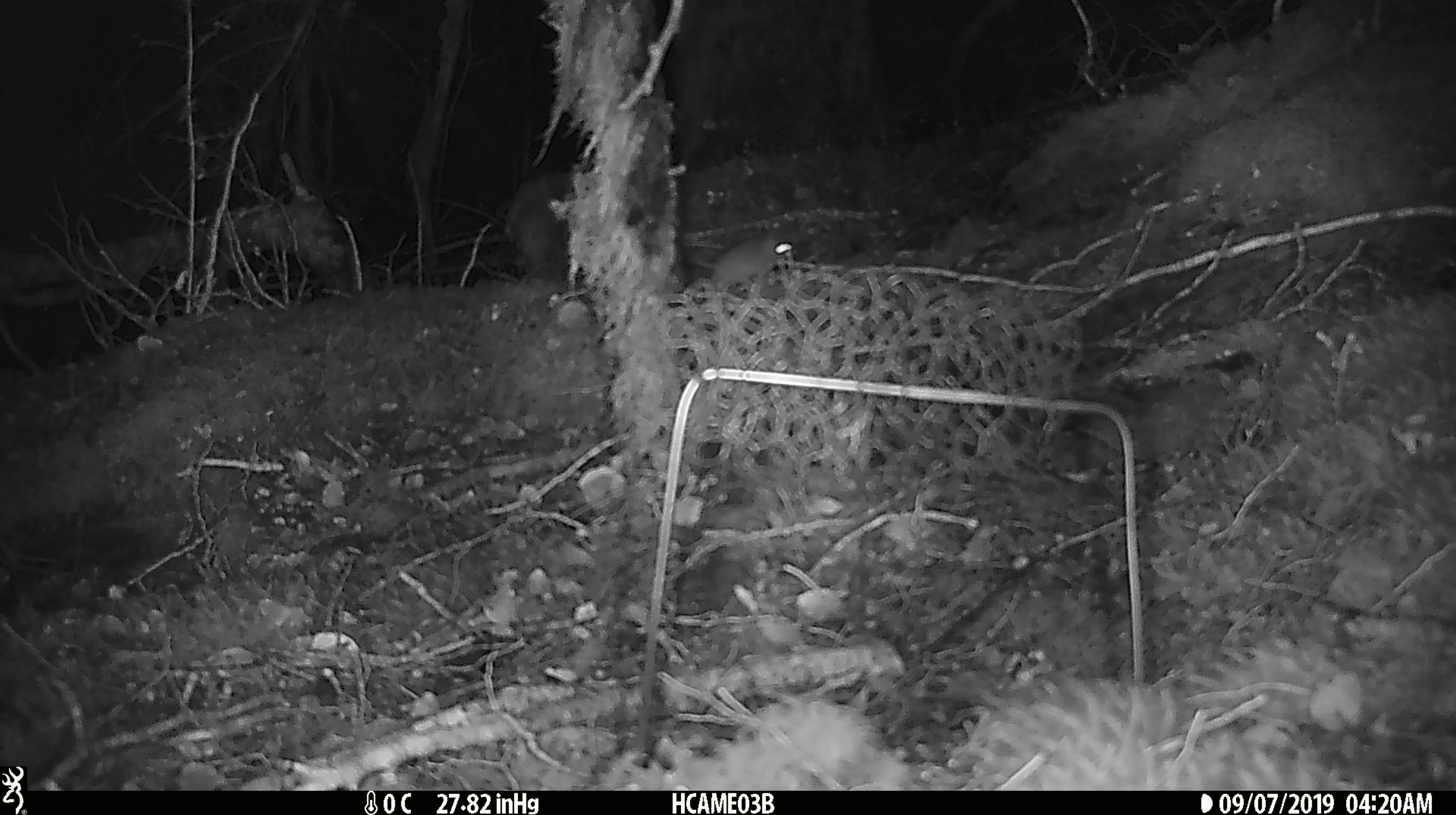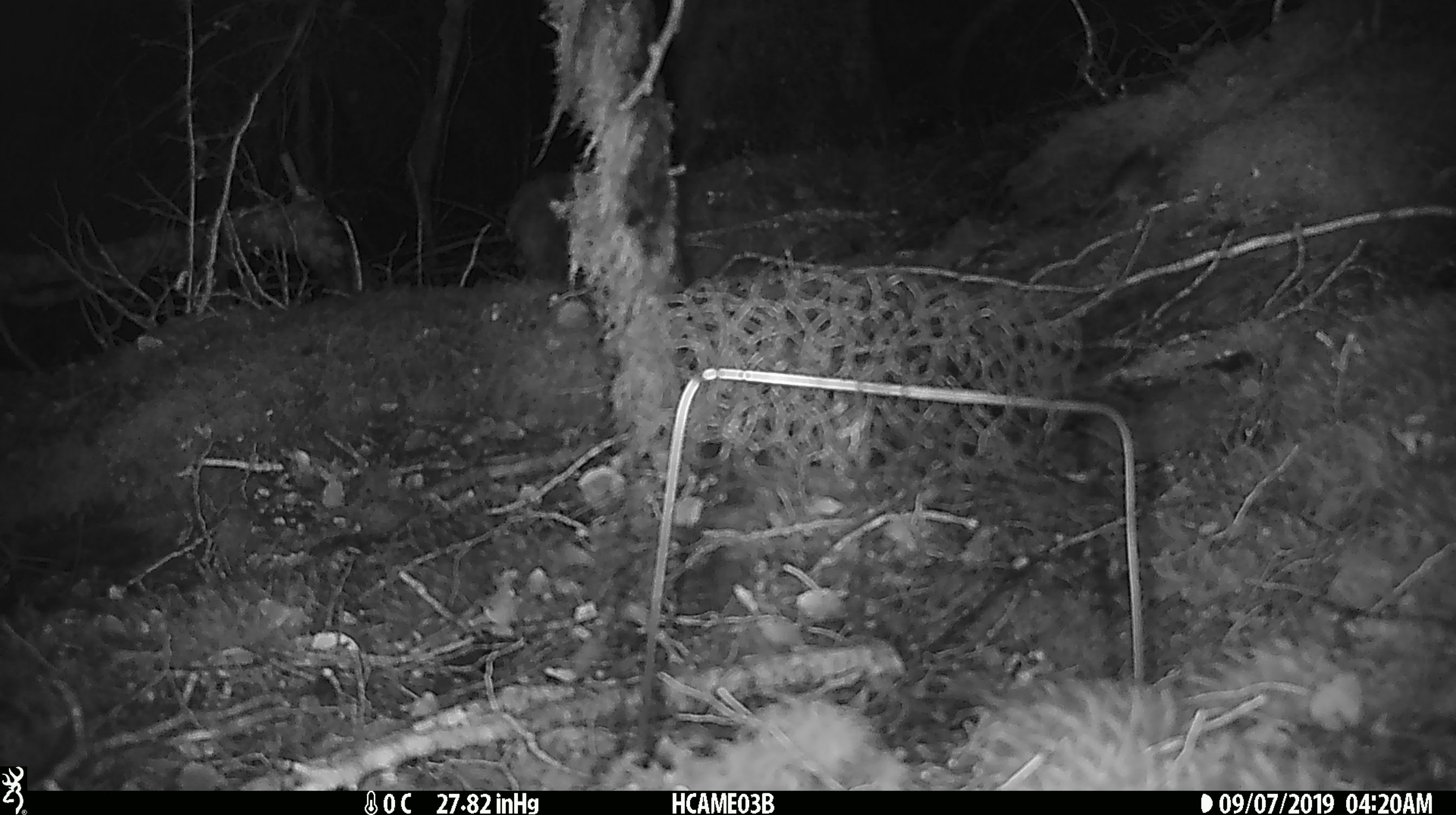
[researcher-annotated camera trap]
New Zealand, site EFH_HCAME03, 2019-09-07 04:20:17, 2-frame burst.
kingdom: Animalia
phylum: Chordata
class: Mammalia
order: Rodentia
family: Muridae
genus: Mus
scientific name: Mus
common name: mouse